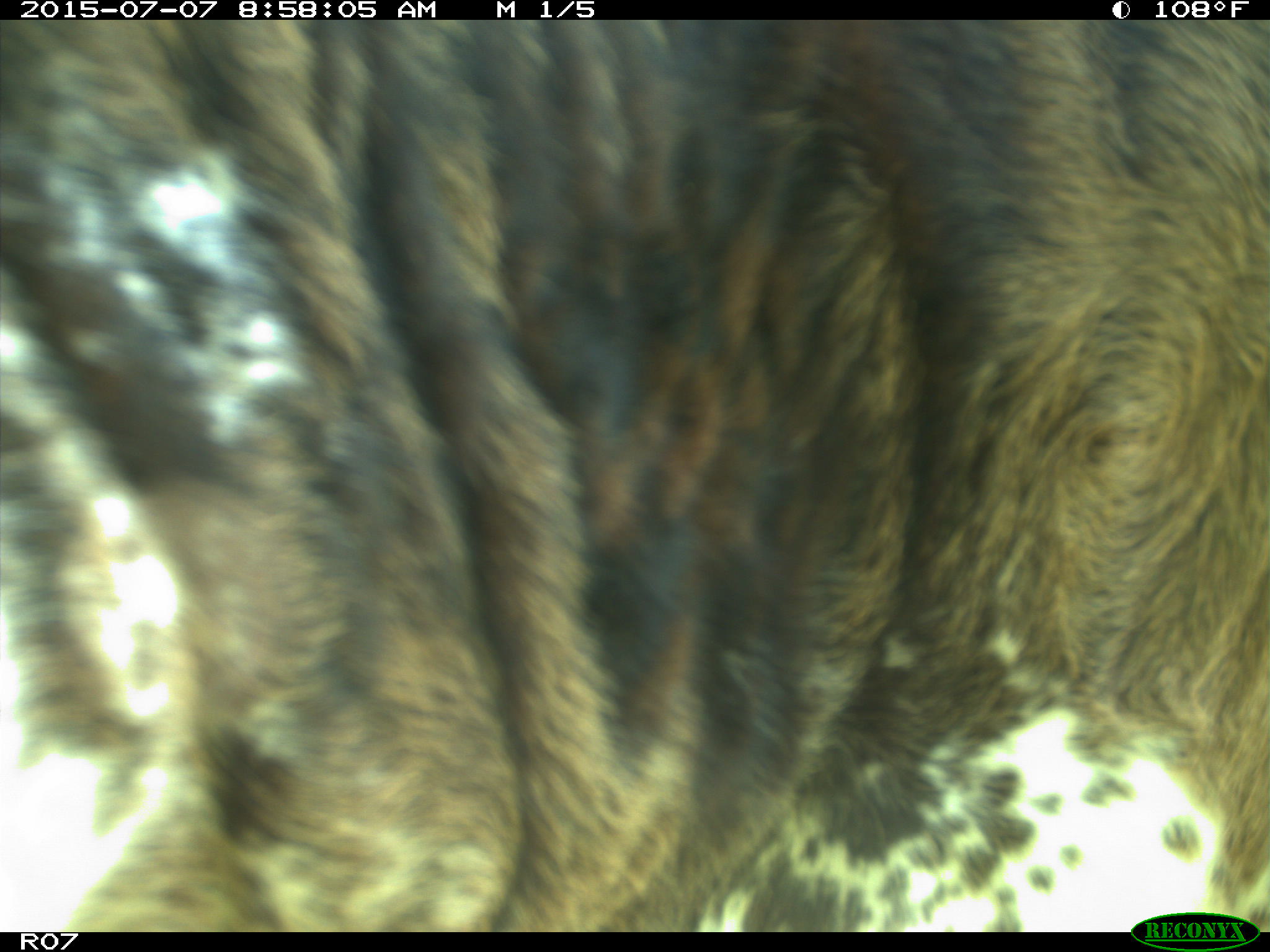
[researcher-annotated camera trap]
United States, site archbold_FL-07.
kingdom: Animalia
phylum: Chordata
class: Mammalia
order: Artiodactyla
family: Bovidae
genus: Bos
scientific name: Bos taurus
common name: domestic cow